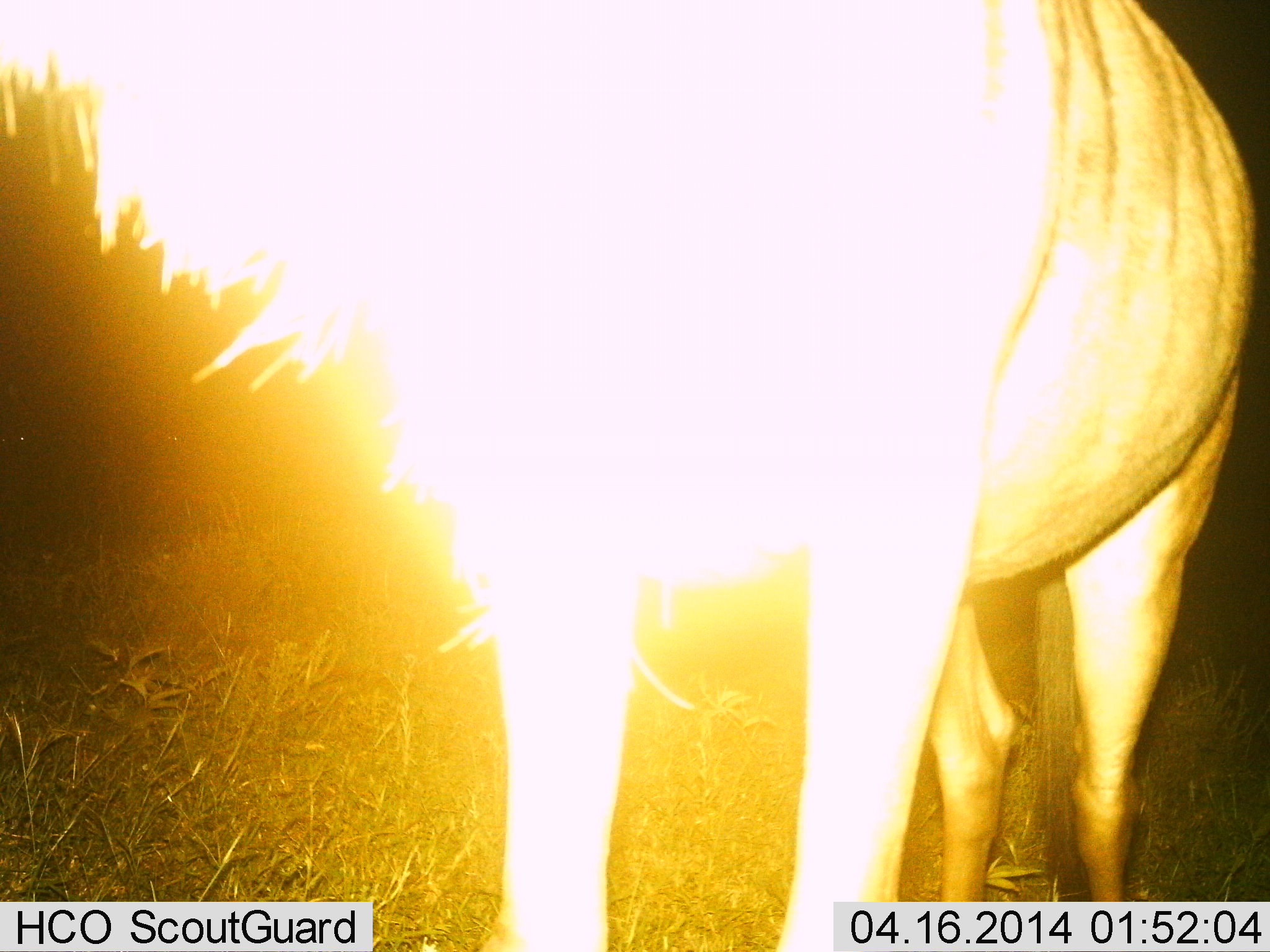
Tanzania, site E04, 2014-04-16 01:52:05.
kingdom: Animalia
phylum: Chordata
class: Mammalia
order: Artiodactyla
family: Bovidae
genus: Connochaetes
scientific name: Connochaetes taurinus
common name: blue wildebeest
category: wildebeest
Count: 1.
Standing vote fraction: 100%.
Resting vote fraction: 0%.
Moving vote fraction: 0%.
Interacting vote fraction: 0%.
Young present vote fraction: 0%.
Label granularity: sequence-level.